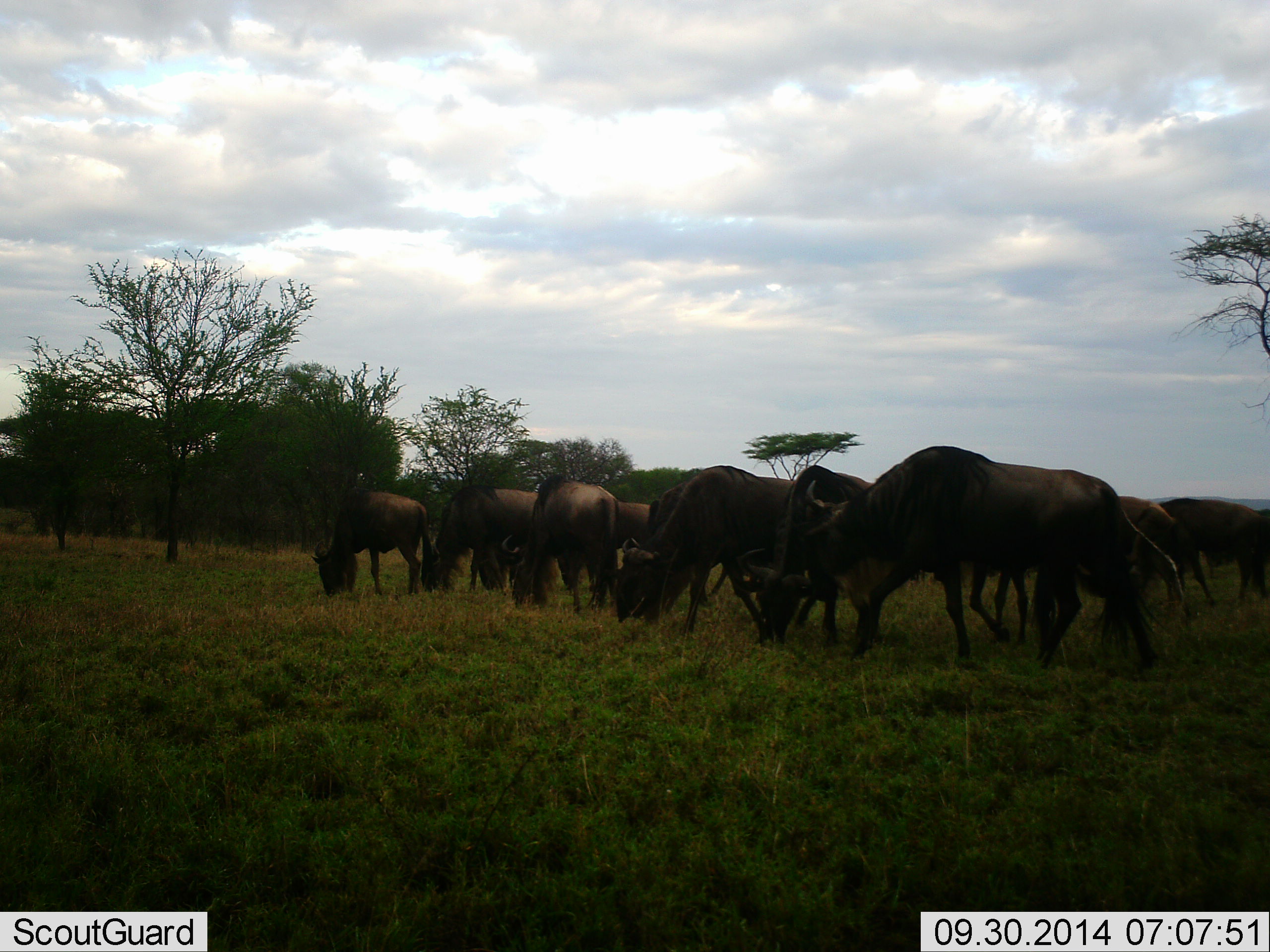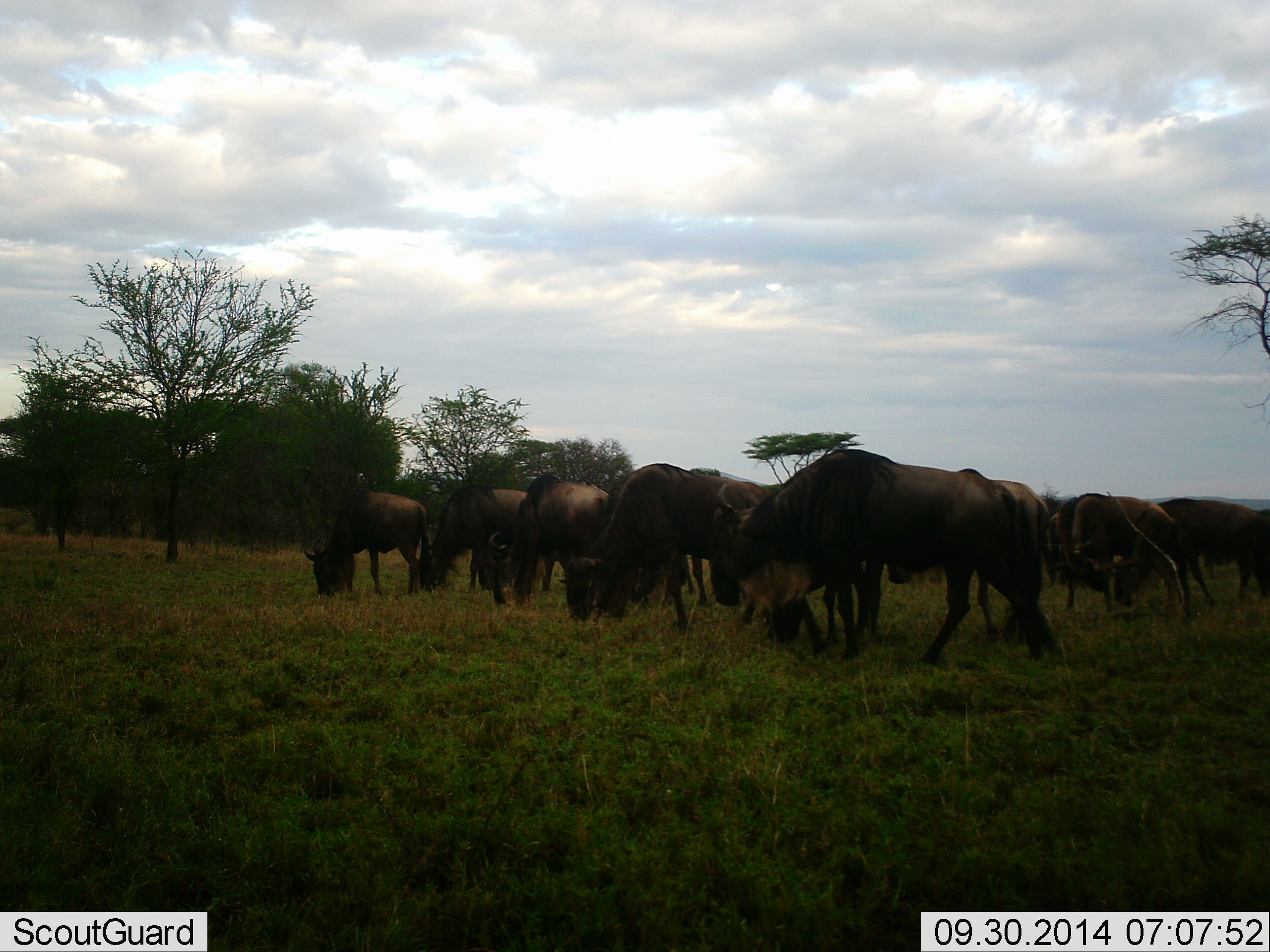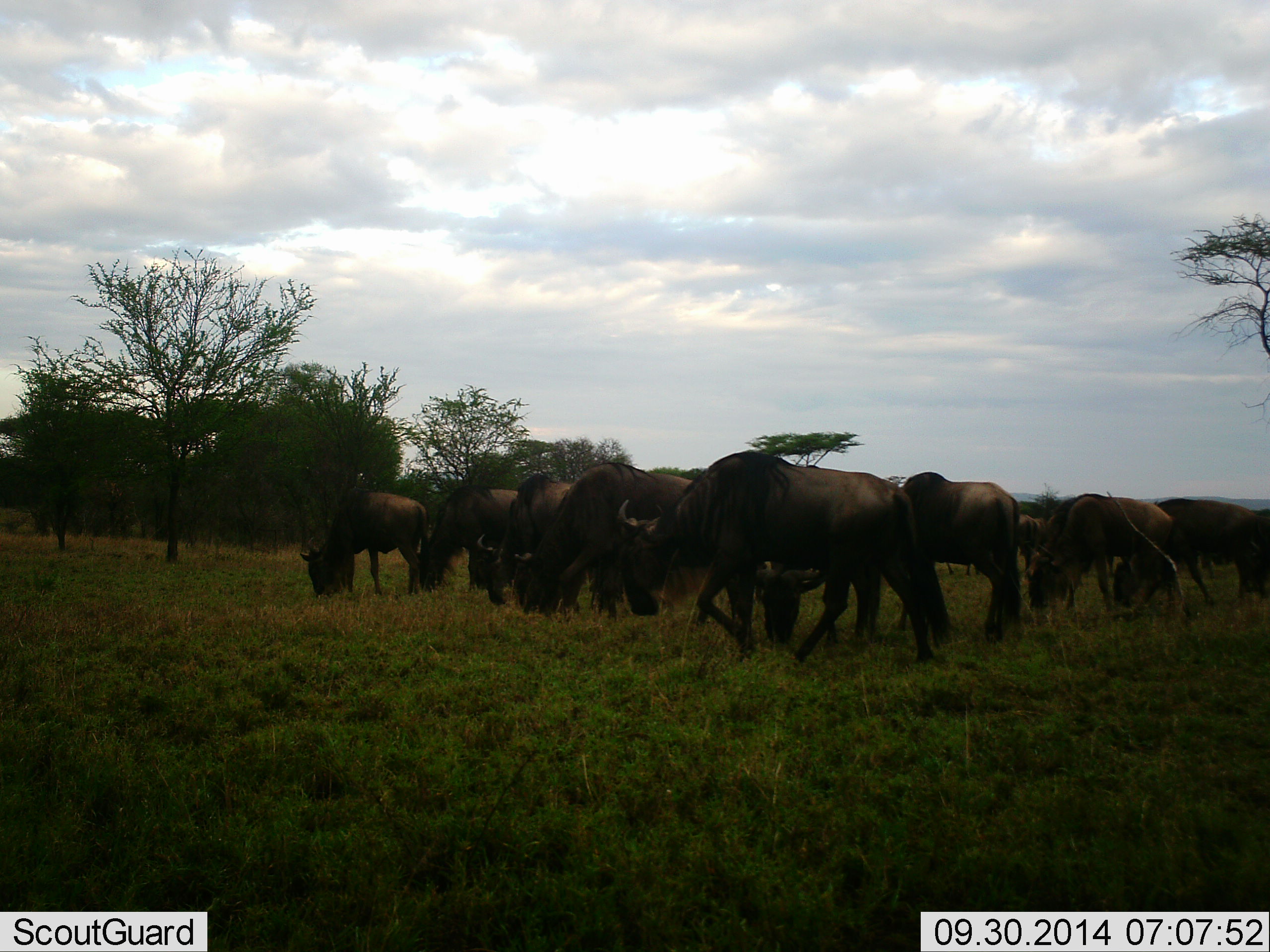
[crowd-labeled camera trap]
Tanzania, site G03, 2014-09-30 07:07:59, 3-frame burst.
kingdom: Animalia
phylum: Chordata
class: Mammalia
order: Artiodactyla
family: Bovidae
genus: Connochaetes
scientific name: Connochaetes taurinus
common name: blue wildebeest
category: wildebeest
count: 11-50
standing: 30%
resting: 0%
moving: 40%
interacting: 0%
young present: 0%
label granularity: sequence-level